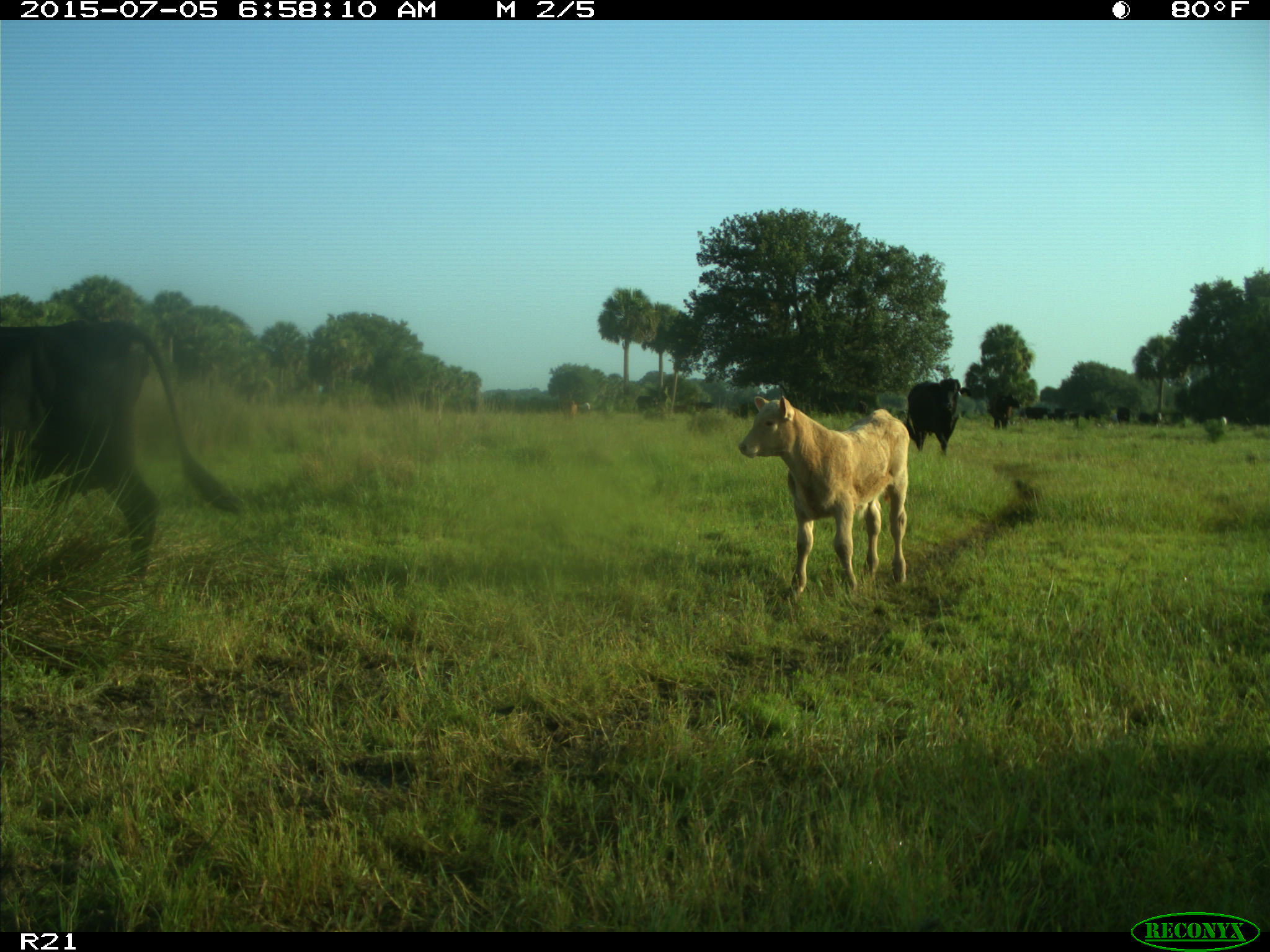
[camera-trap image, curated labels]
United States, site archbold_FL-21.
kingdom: Animalia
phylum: Chordata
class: Mammalia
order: Artiodactyla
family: Bovidae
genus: Bos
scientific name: Bos taurus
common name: domestic cow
Bos taurus (domestic cow).